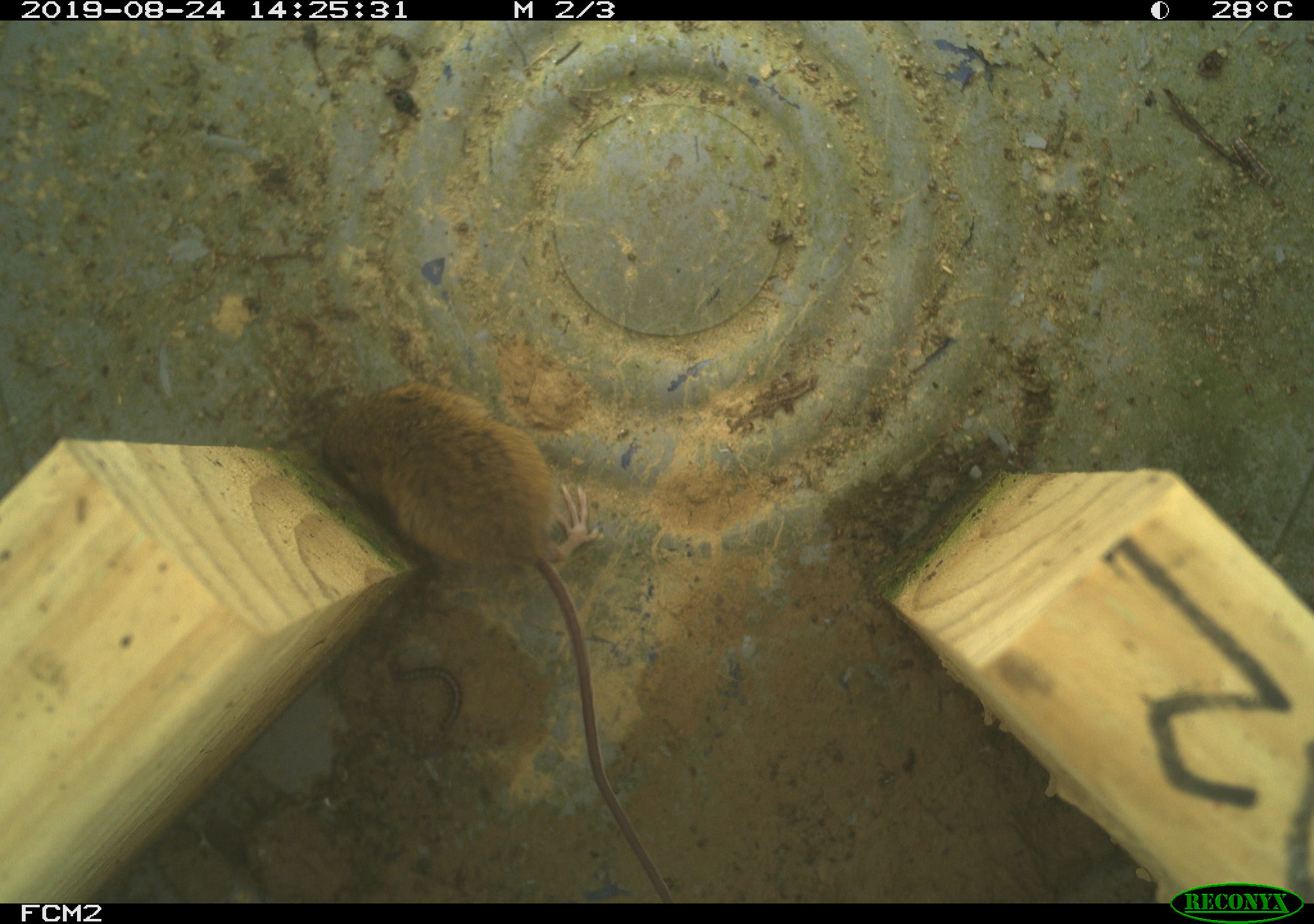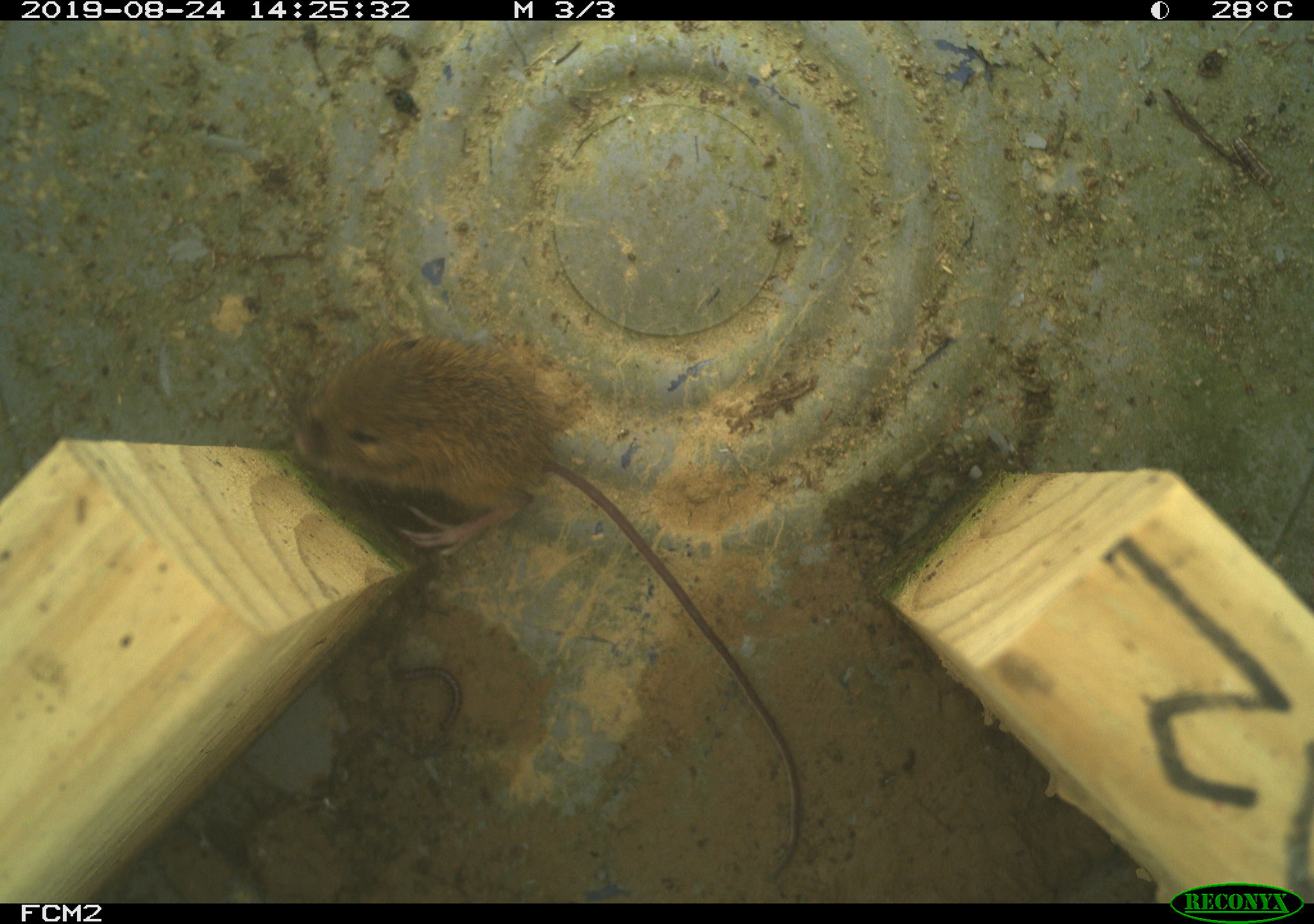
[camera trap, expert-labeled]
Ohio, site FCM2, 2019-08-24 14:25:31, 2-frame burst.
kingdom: Animalia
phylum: Chordata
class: Mammalia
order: Rodentia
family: Zapodidae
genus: Napaeozapus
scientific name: Napaeozapus insignis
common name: woodland jumping mouse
Woodland jumping mouse (Napaeozapus insignis).